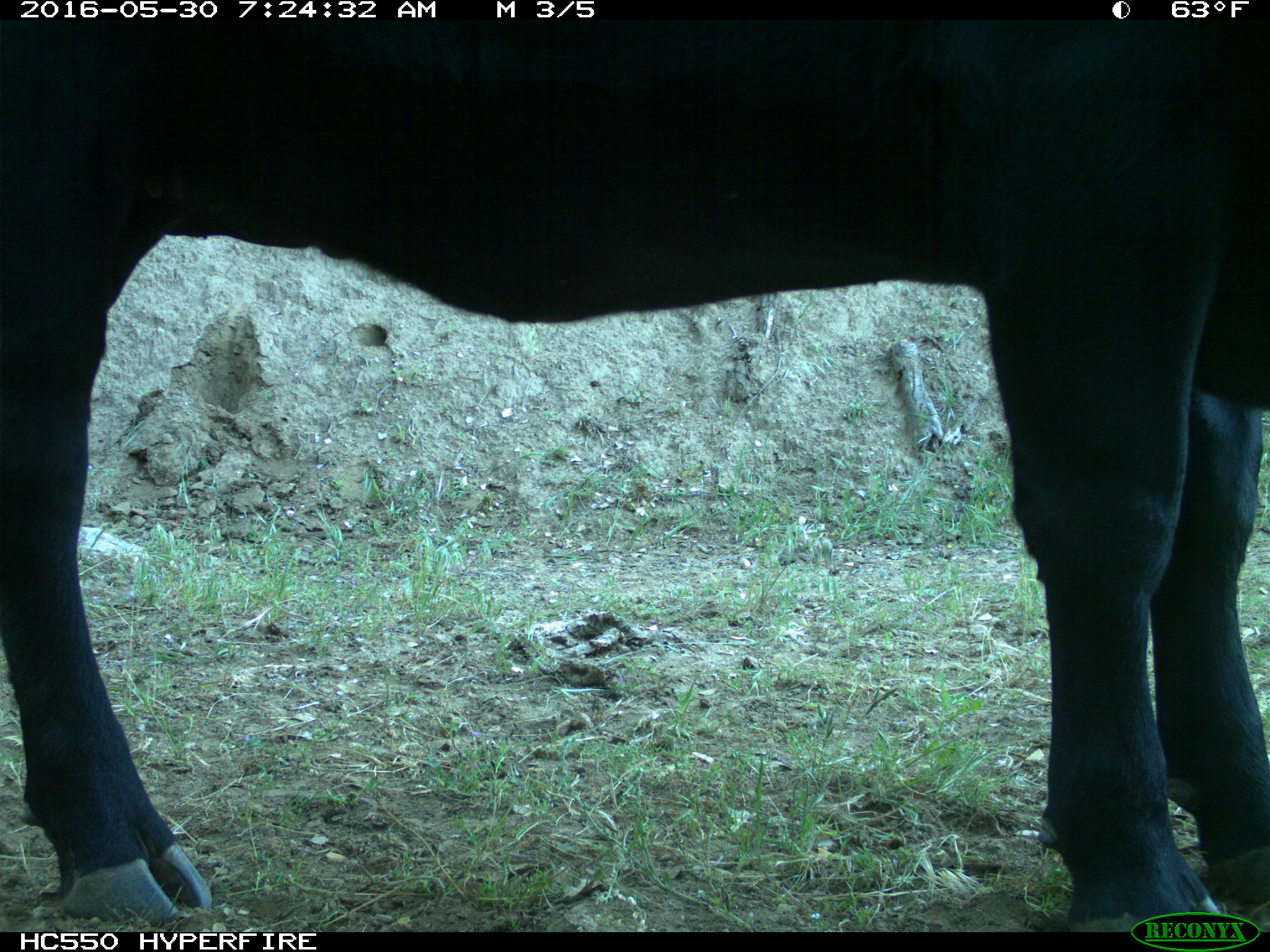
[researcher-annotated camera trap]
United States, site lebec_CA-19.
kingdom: Animalia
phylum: Chordata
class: Mammalia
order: Artiodactyla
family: Bovidae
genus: Bos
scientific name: Bos taurus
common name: domestic cow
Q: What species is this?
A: Bos taurus (domestic cow).